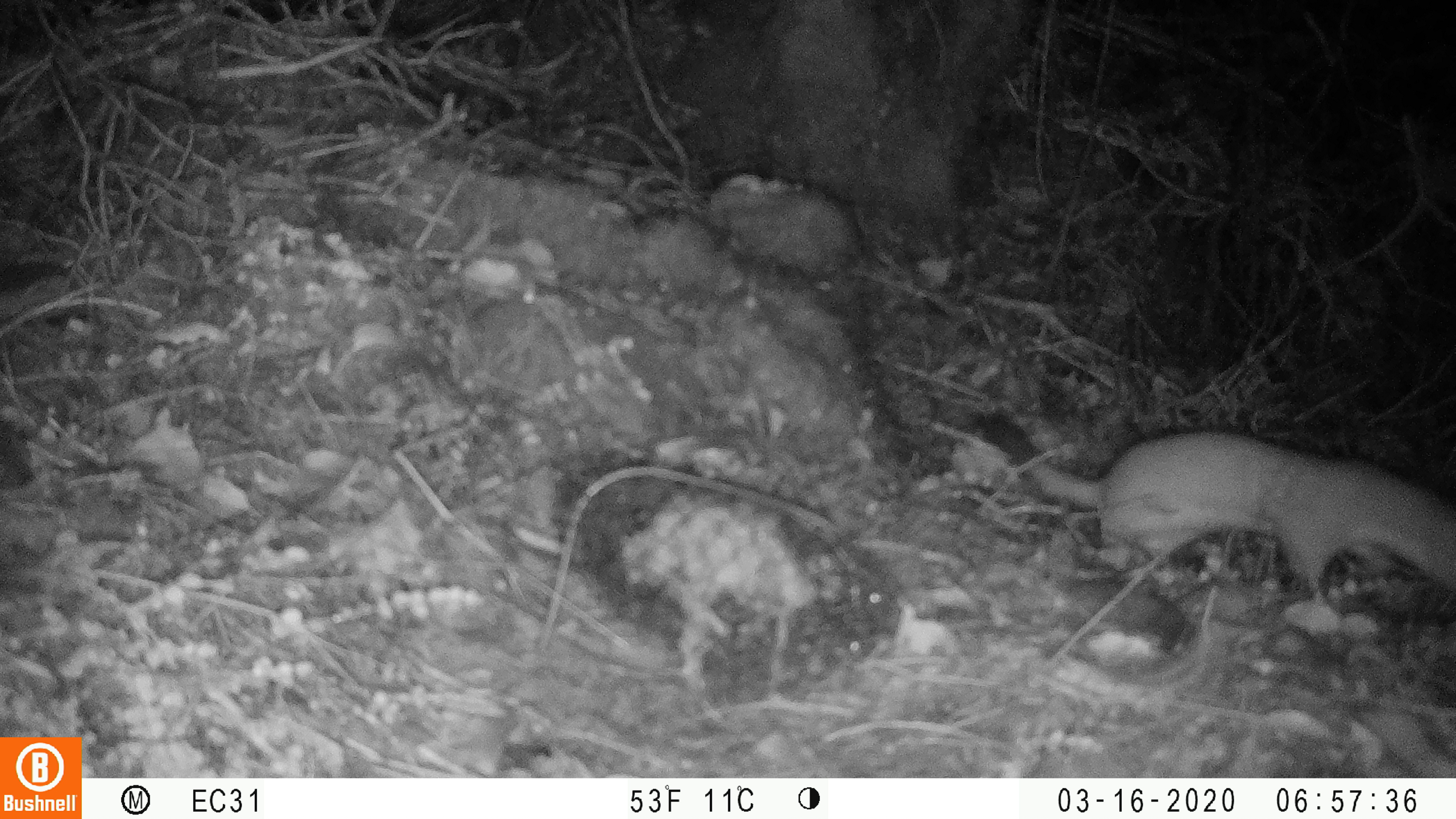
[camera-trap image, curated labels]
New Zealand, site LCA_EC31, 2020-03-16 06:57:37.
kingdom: Animalia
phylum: Chordata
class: Mammalia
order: Carnivora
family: Mustelidae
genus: Mustela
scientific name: Mustela erminea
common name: stoat